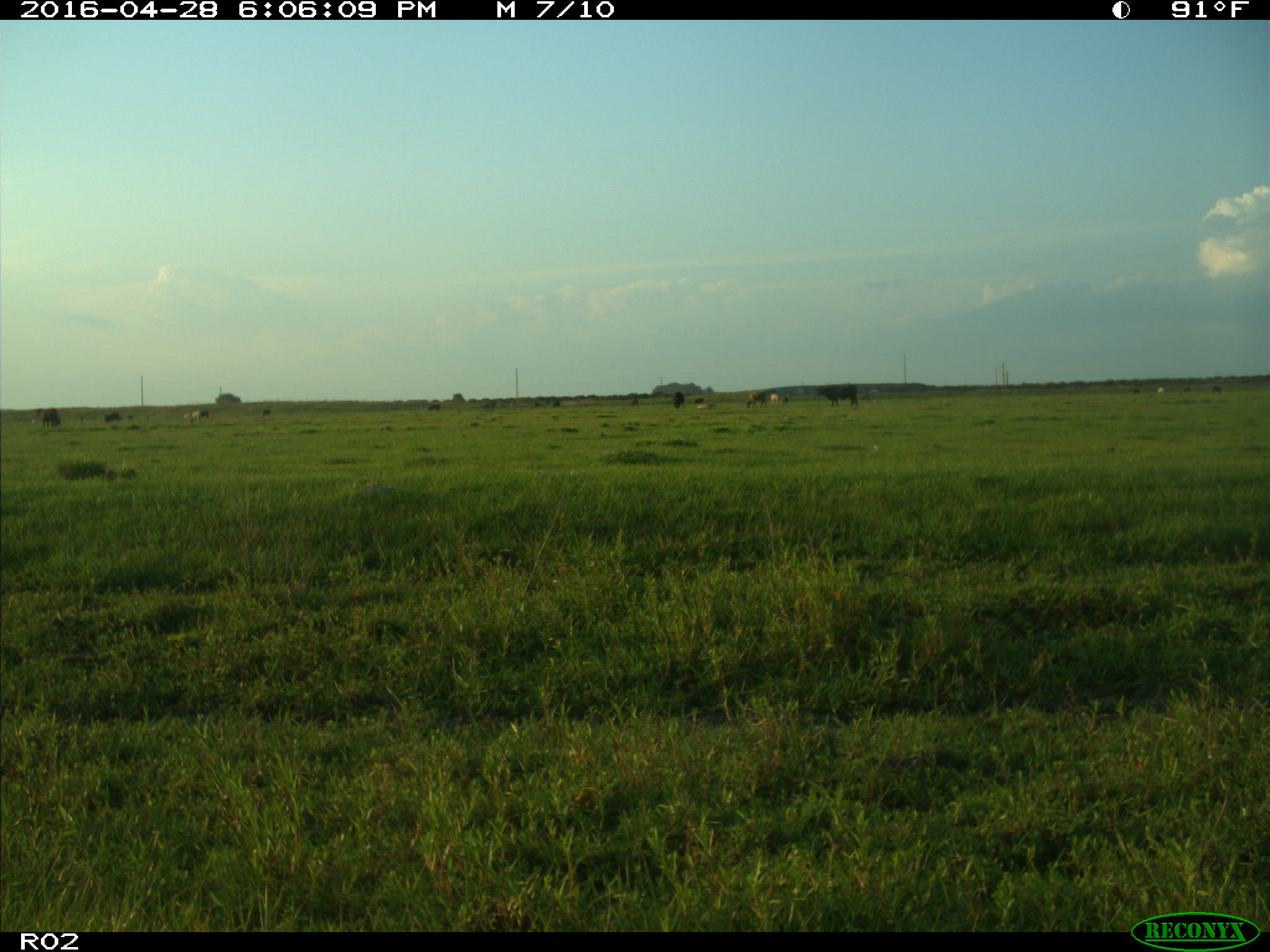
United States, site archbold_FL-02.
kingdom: Animalia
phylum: Chordata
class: Mammalia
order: Artiodactyla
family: Bovidae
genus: Bos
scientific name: Bos taurus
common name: domestic cow